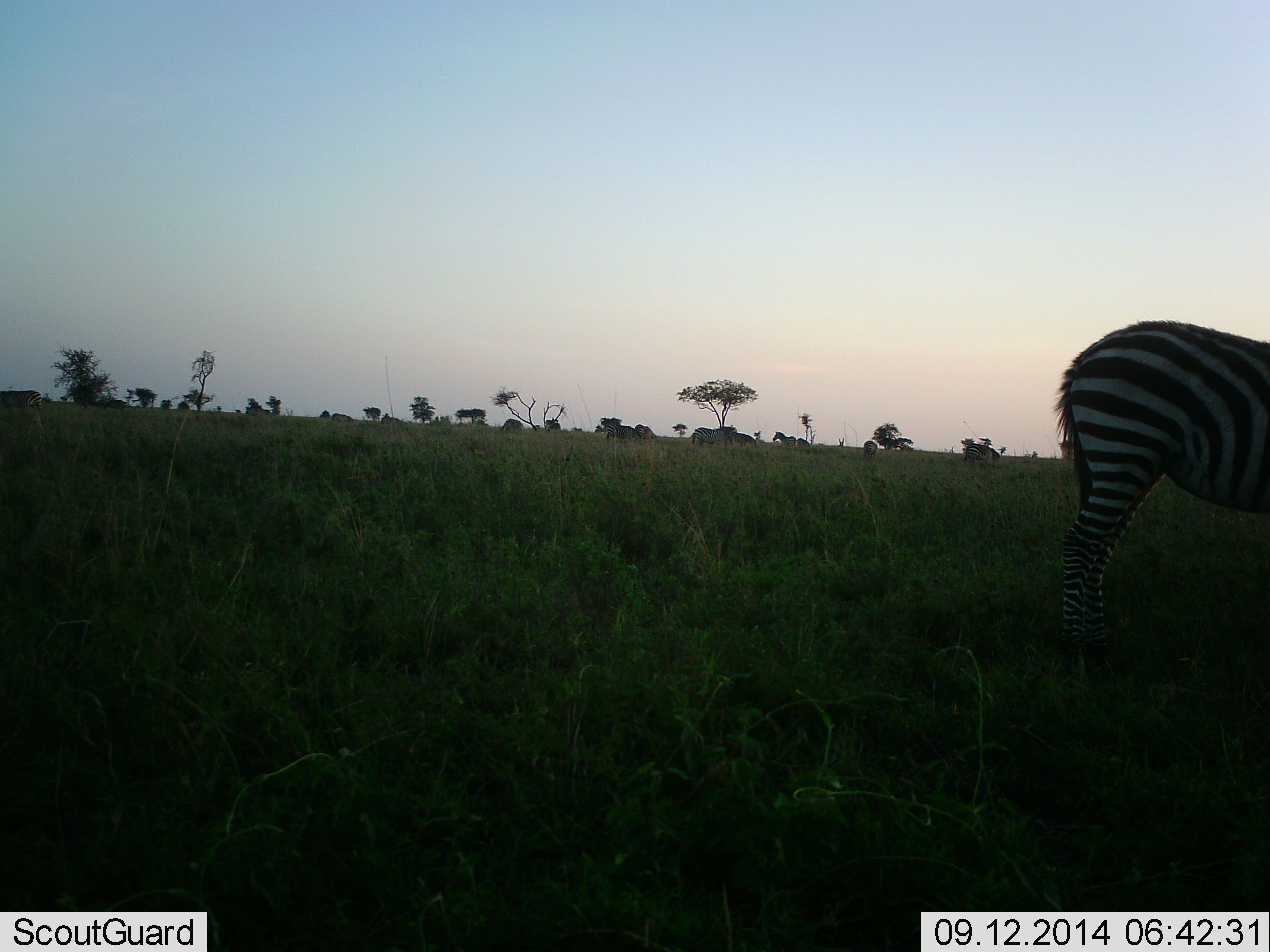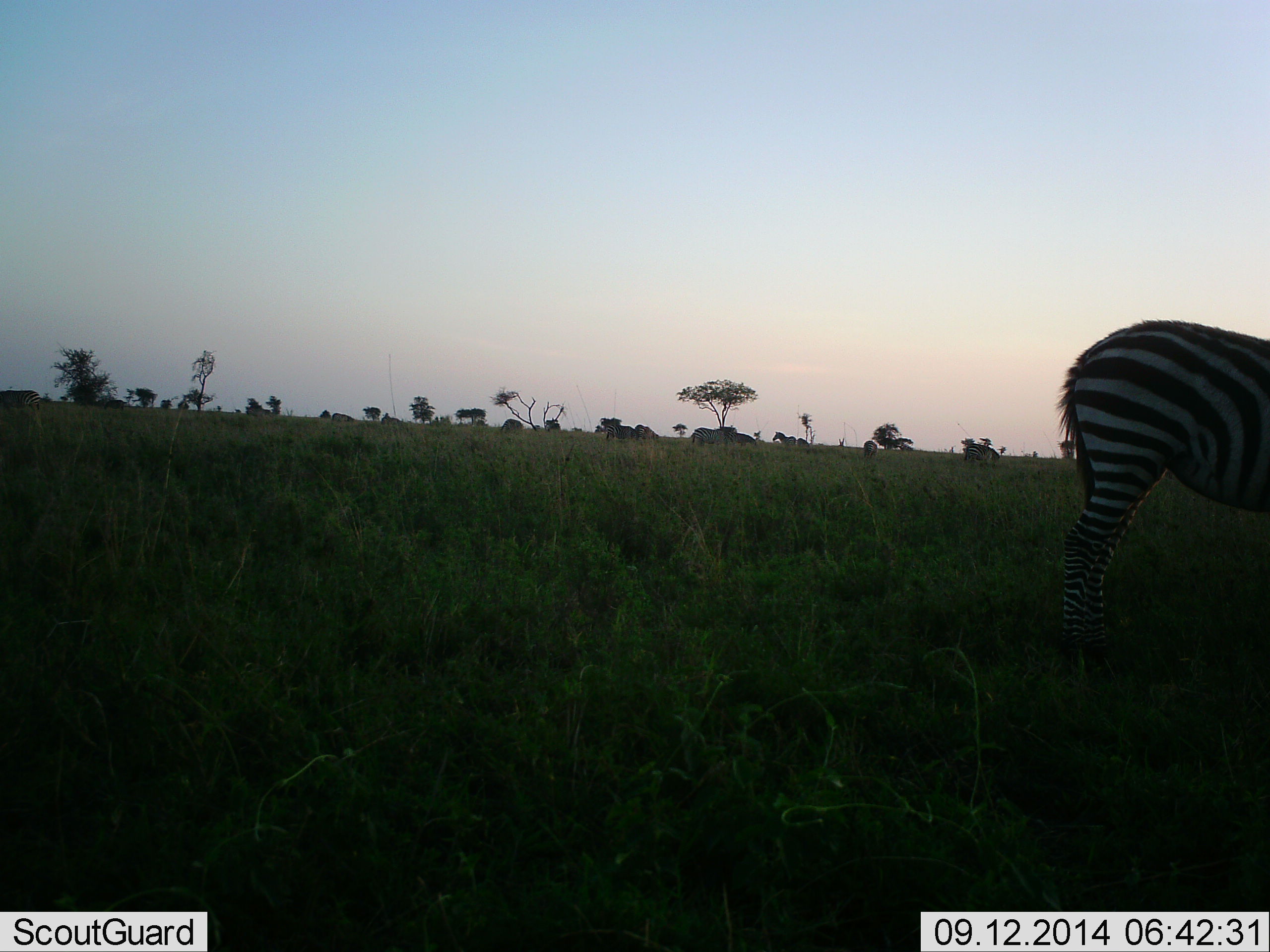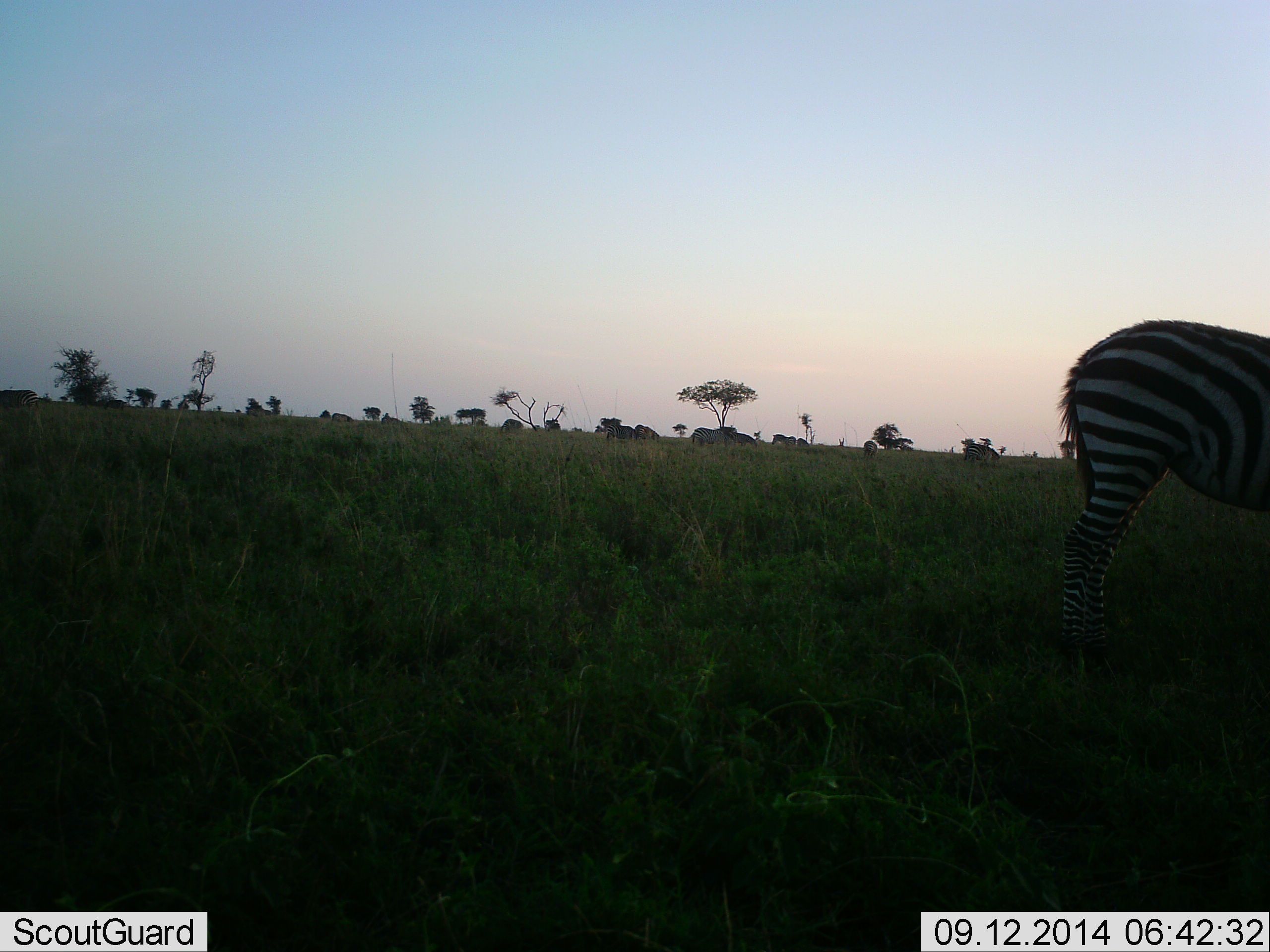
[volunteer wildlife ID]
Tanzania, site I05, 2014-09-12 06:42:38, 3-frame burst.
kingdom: Animalia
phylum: Chordata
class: Mammalia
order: Perissodactyla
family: Equidae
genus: Equus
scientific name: Equus quagga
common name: plains zebra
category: zebra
Zebra (plains zebra) (Equus quagga), count 1. Behavior (volunteer vote fractions): standing 90%, resting 0%, moving 0%, interacting 0%. Young present (vote fraction): 0%. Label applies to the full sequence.